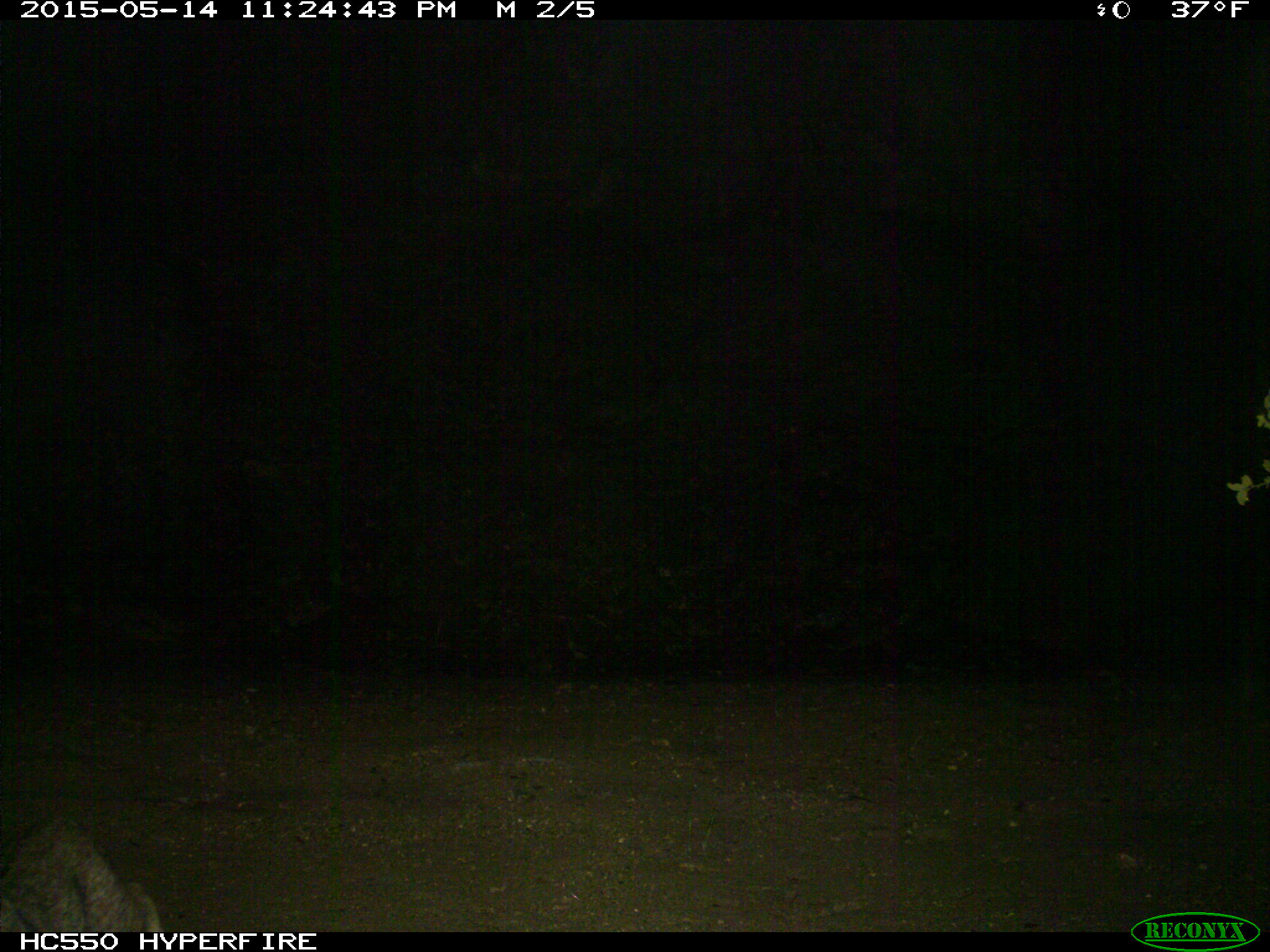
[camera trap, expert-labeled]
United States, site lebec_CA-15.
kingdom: Animalia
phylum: Chordata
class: Mammalia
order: Carnivora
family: Felidae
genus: Lynx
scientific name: Lynx rufus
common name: bobcat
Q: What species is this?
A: Lynx rufus (bobcat).